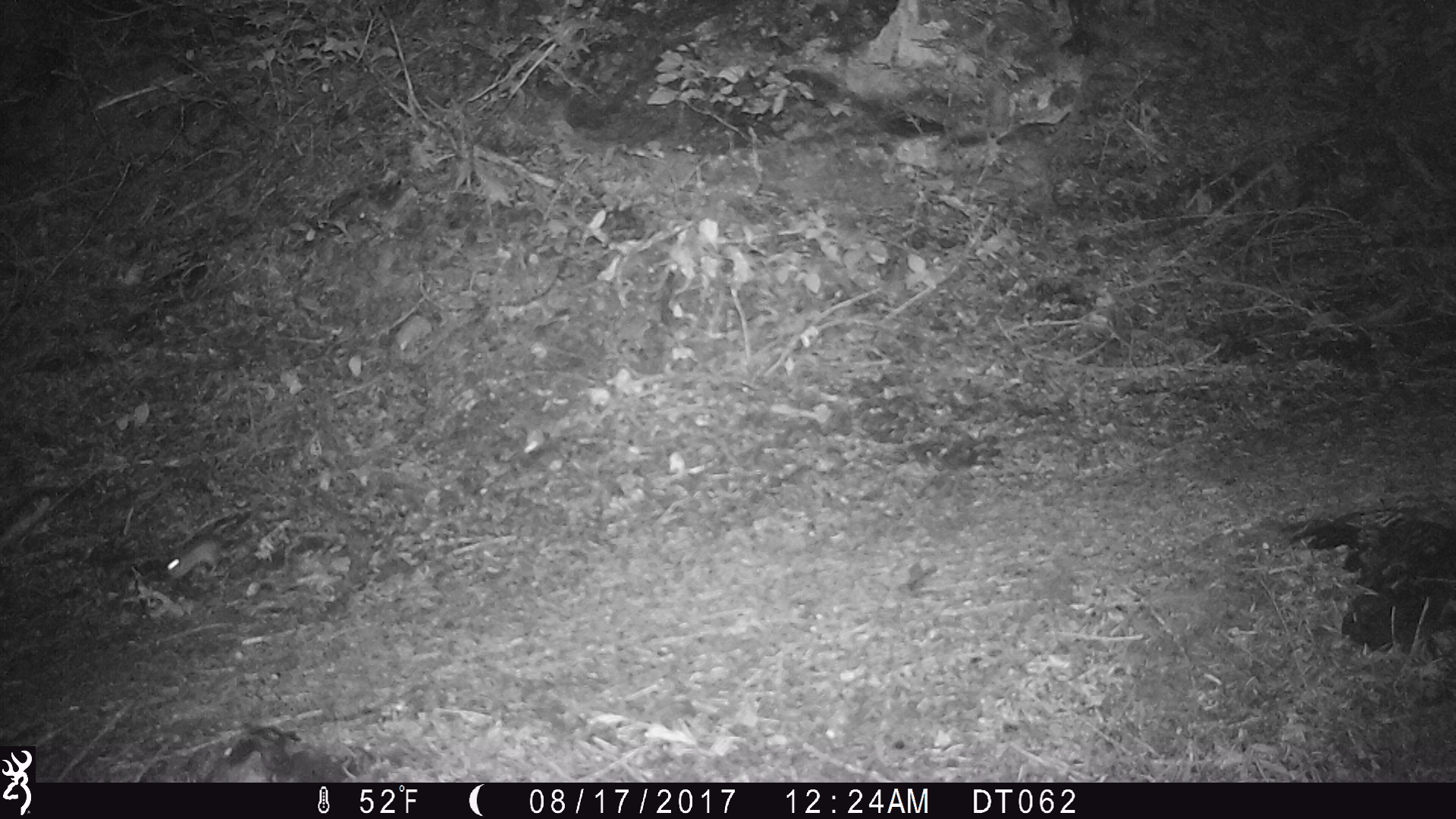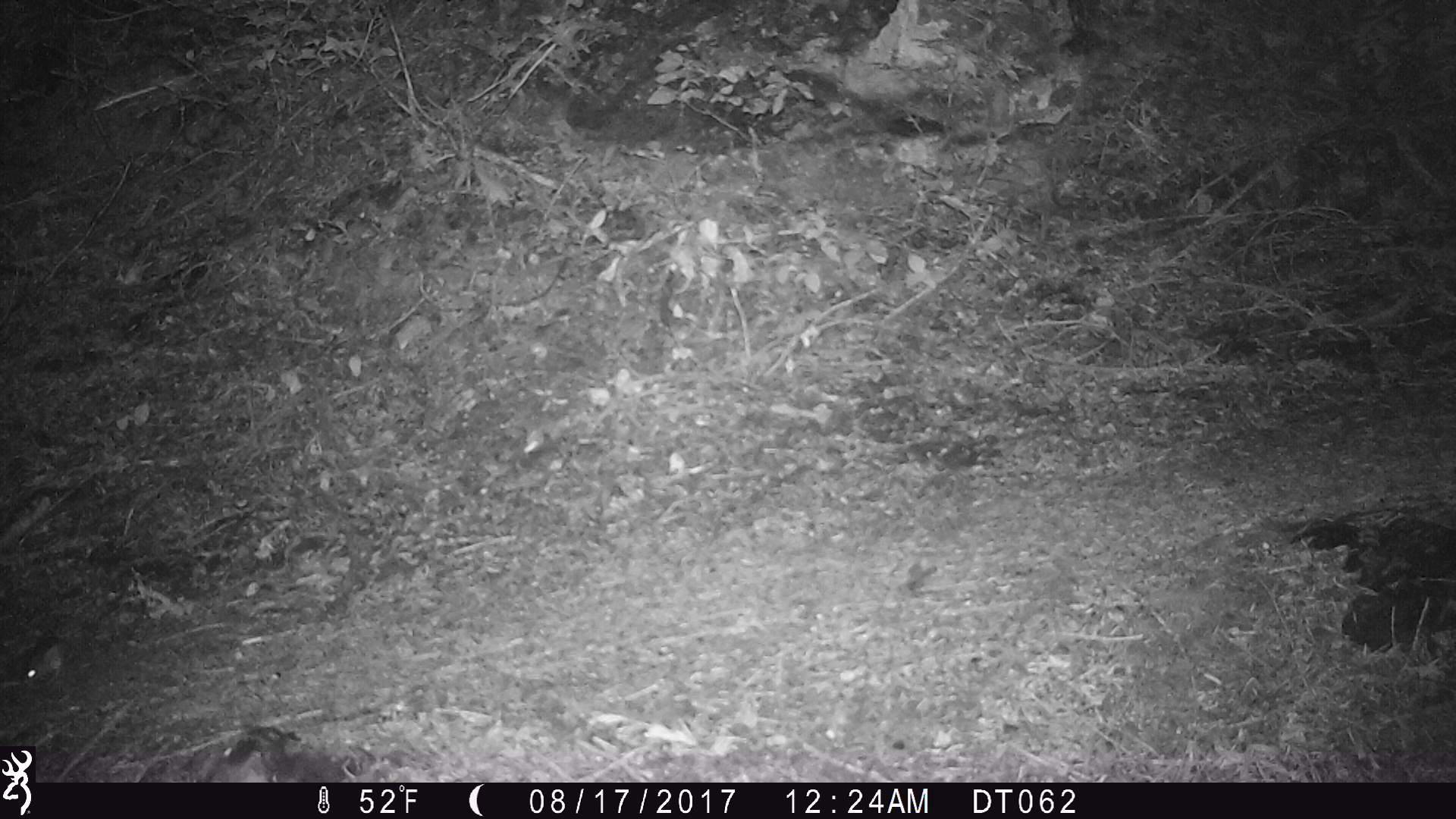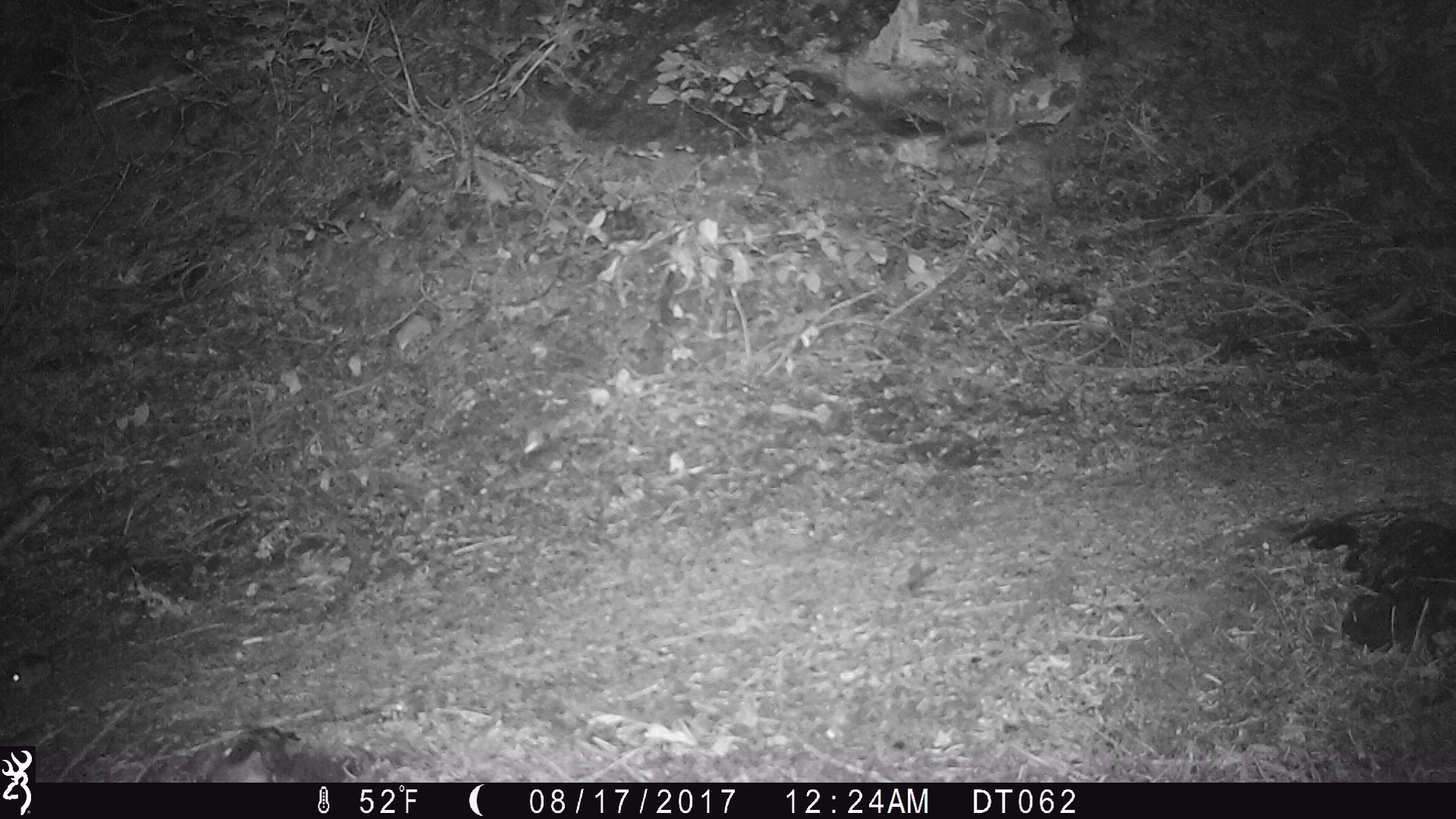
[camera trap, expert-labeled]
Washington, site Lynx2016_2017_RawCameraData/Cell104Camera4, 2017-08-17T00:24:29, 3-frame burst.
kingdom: Animalia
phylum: Chordata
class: Mammalia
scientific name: Mammalia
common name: small mammal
Small mammal (Mammalia). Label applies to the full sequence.